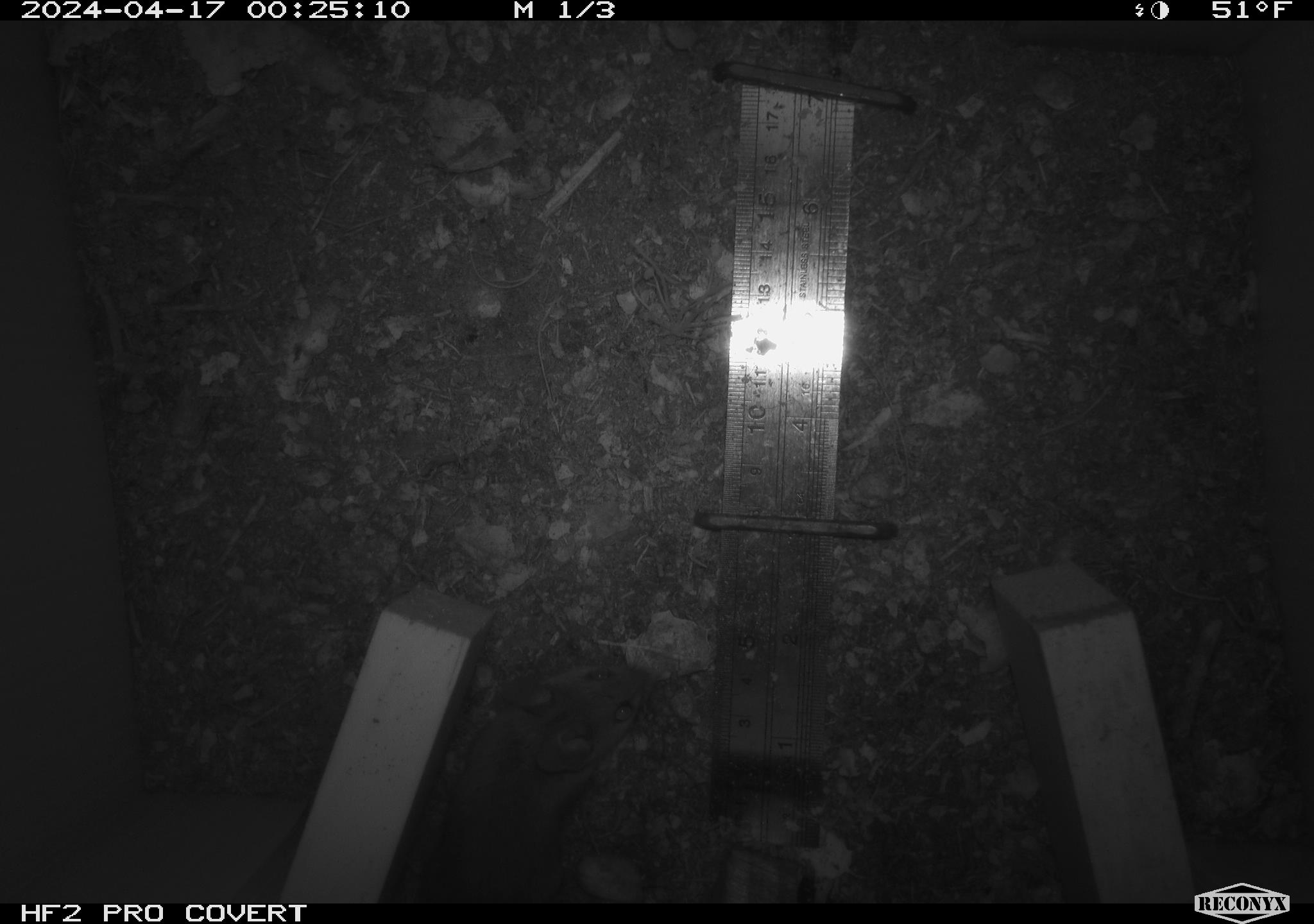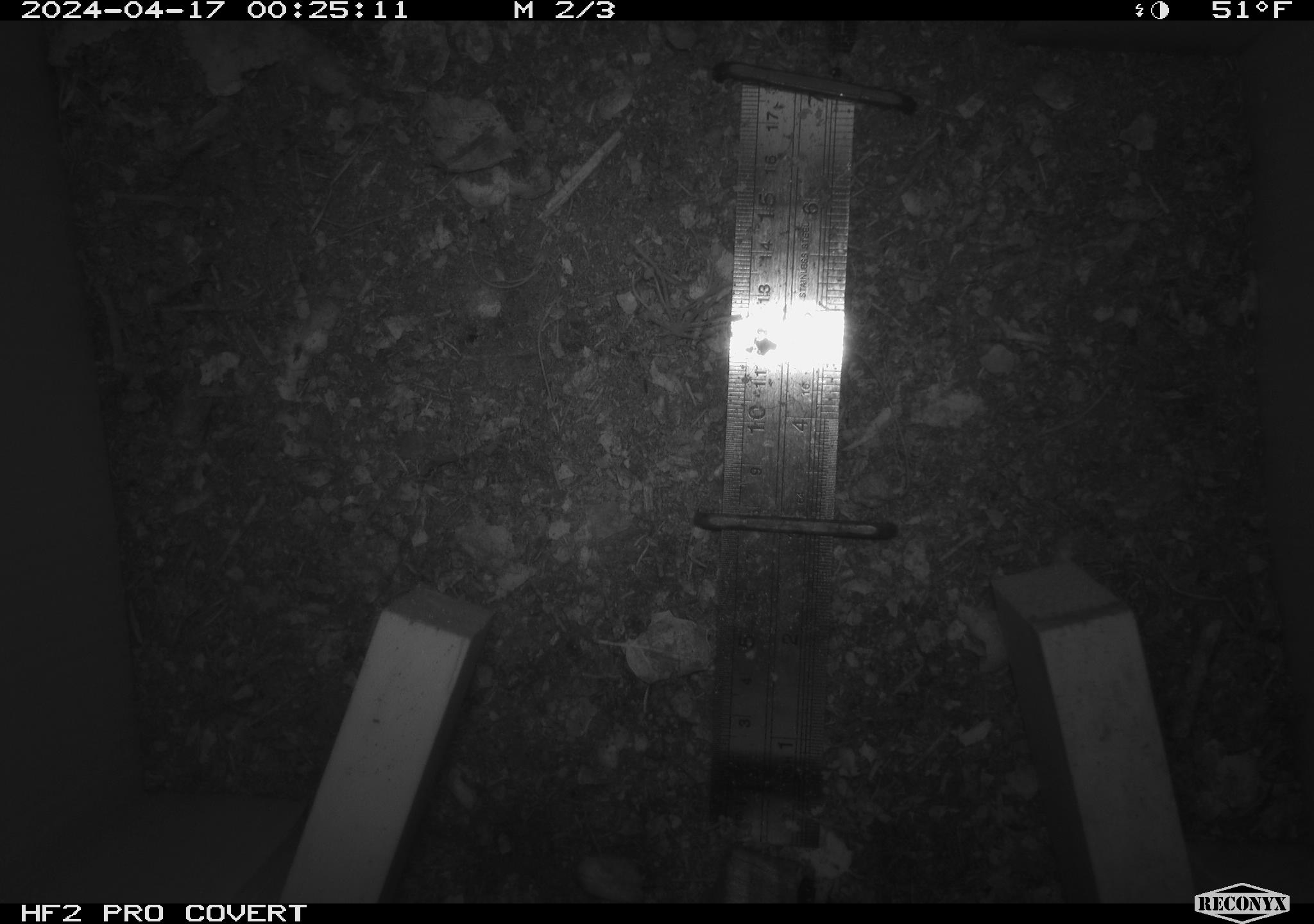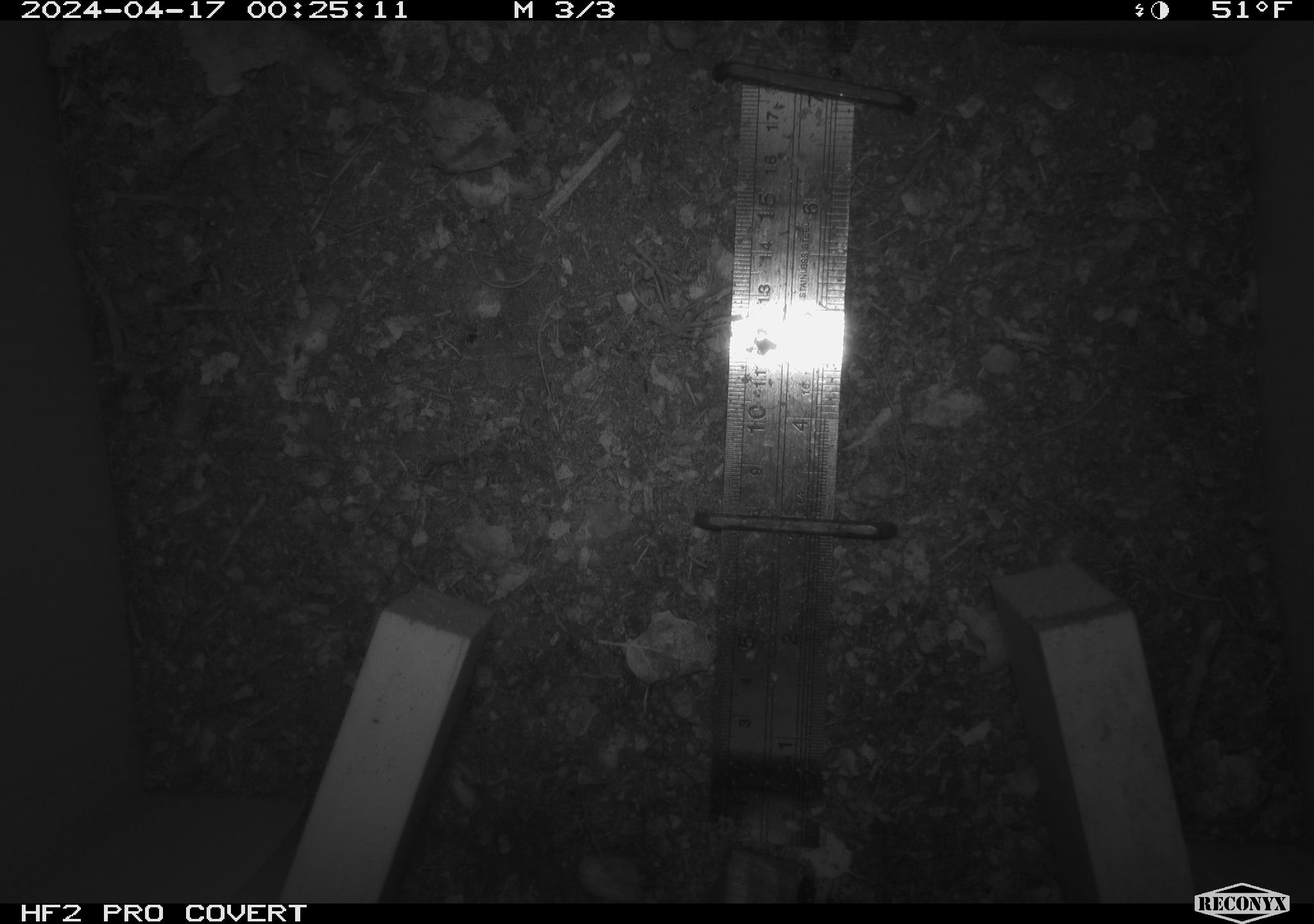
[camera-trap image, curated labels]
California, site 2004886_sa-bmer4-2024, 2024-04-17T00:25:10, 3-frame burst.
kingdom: Animalia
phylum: Chordata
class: Mammalia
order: Rodentia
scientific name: Rodentia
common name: mouse species